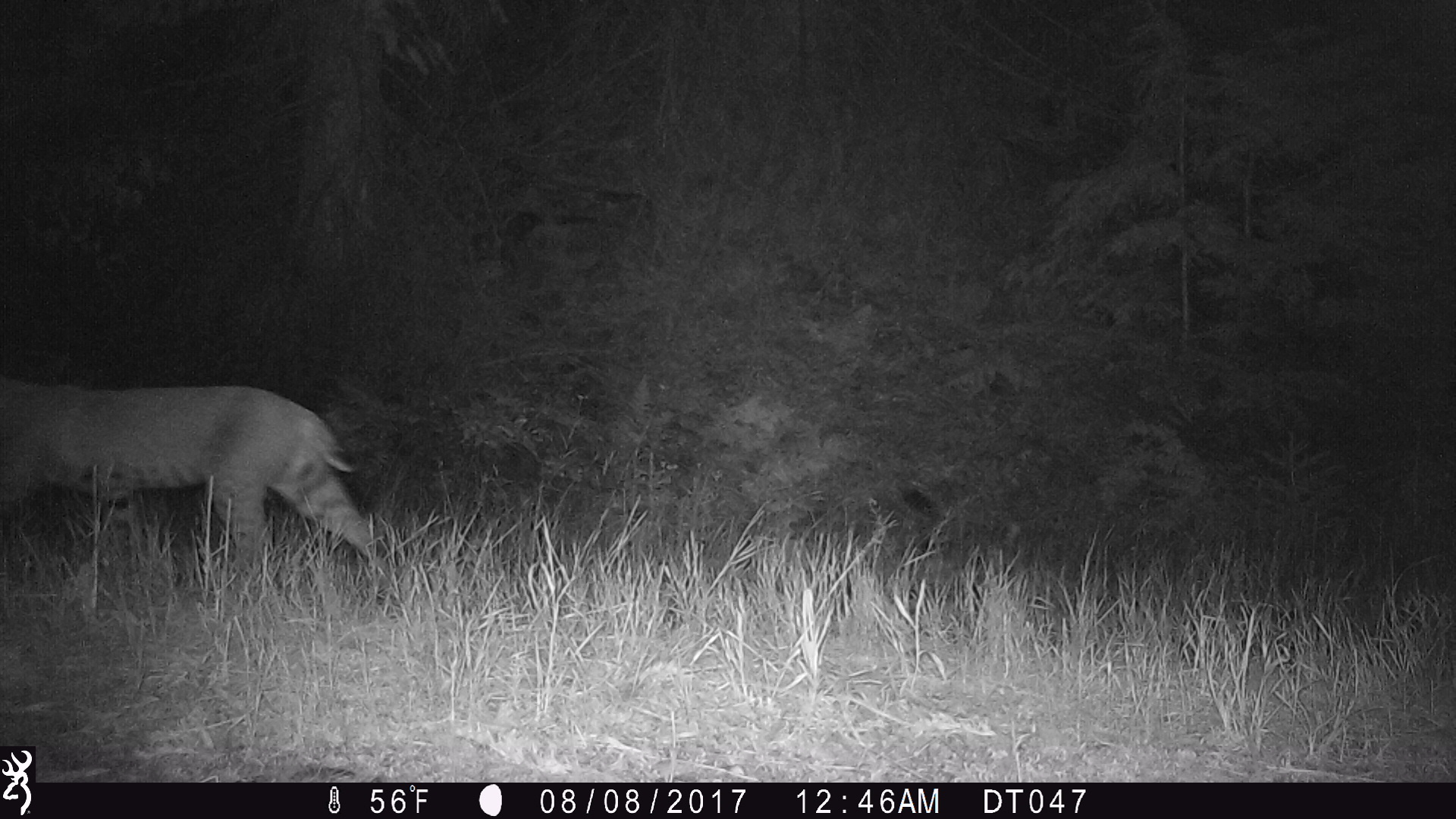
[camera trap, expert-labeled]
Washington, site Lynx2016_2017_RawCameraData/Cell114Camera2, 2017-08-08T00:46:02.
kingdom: Animalia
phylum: Chordata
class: Mammalia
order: Carnivora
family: Felidae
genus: Lynx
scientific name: Lynx rufus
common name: bobcat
Lynx rufus (bobcat). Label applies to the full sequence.